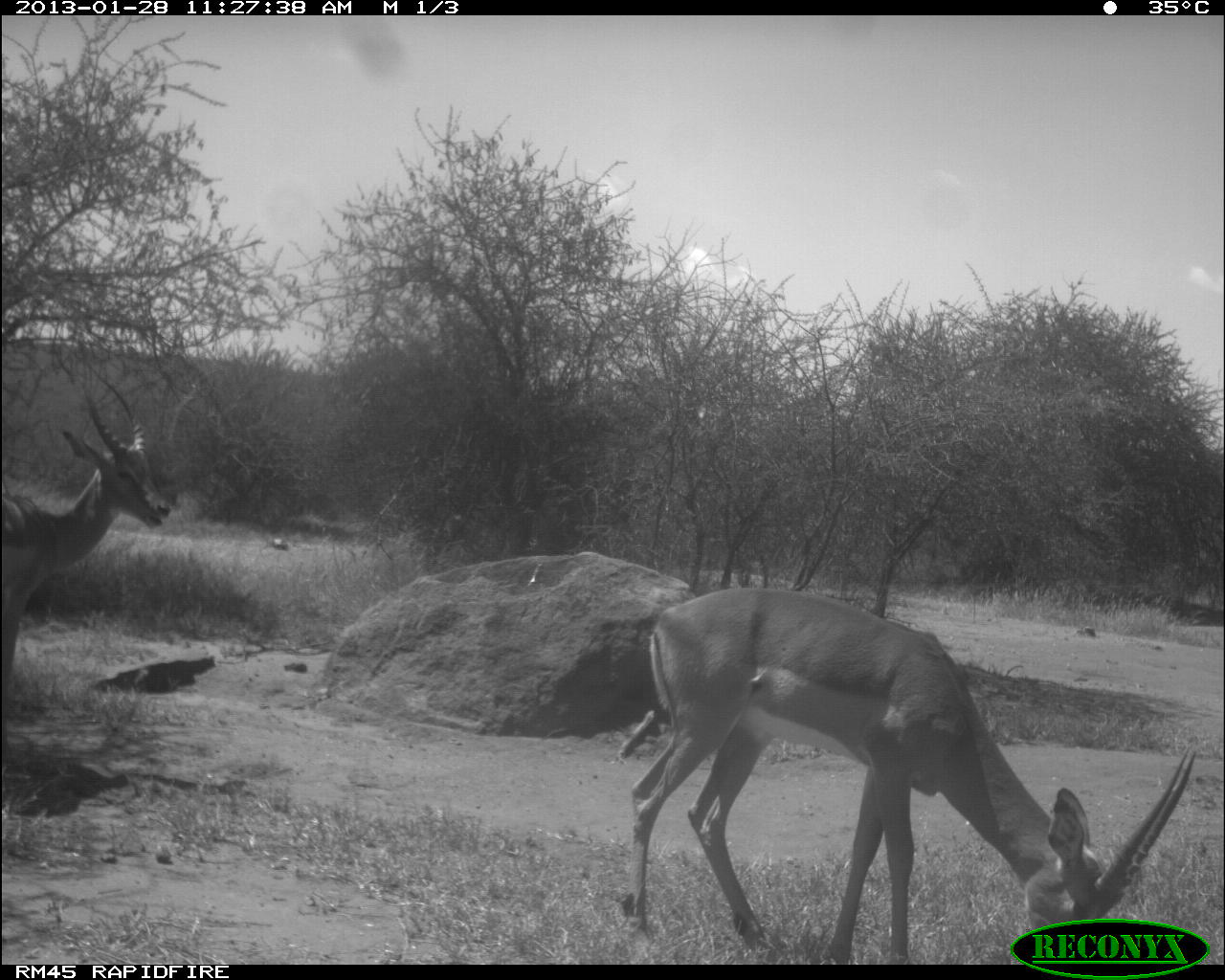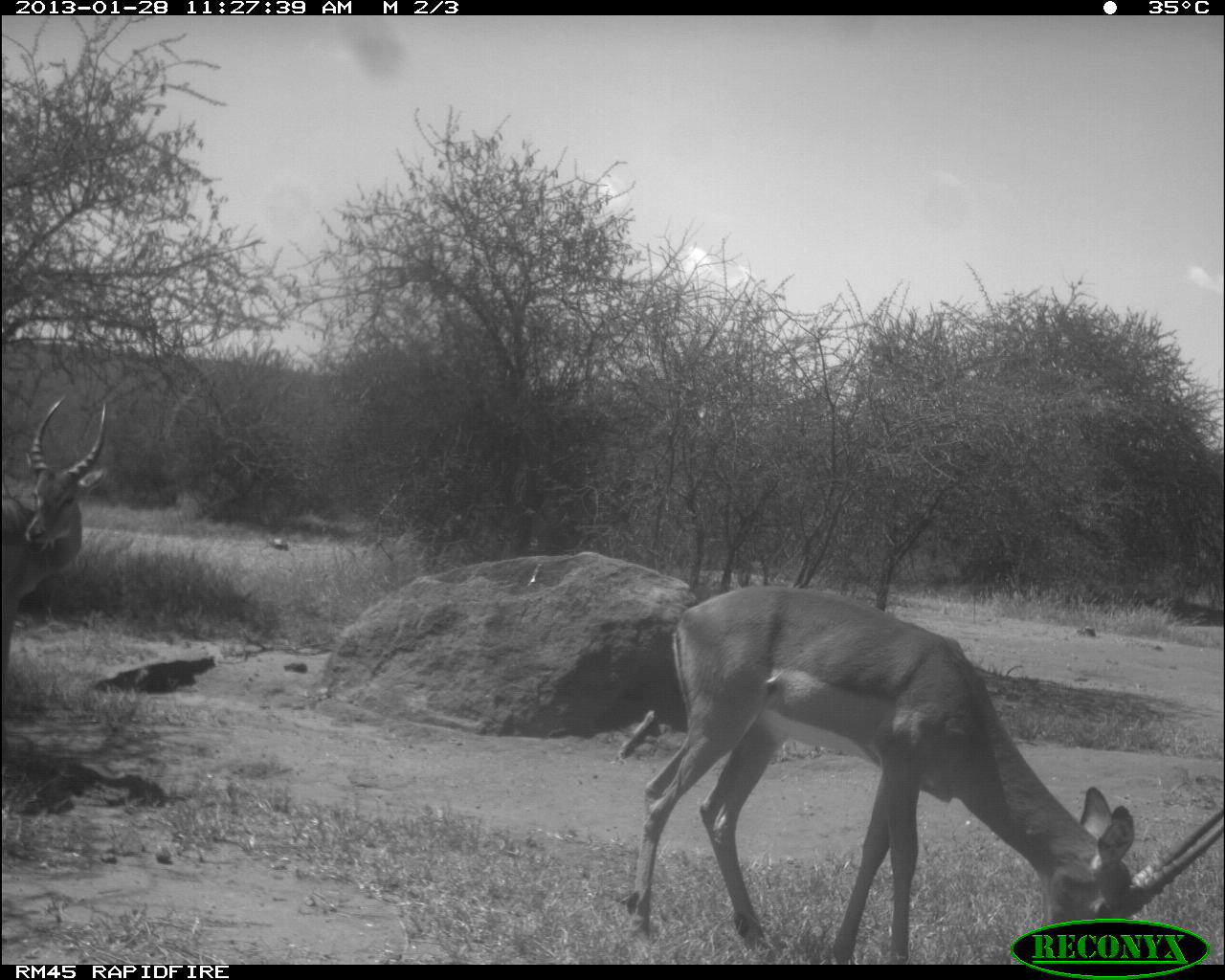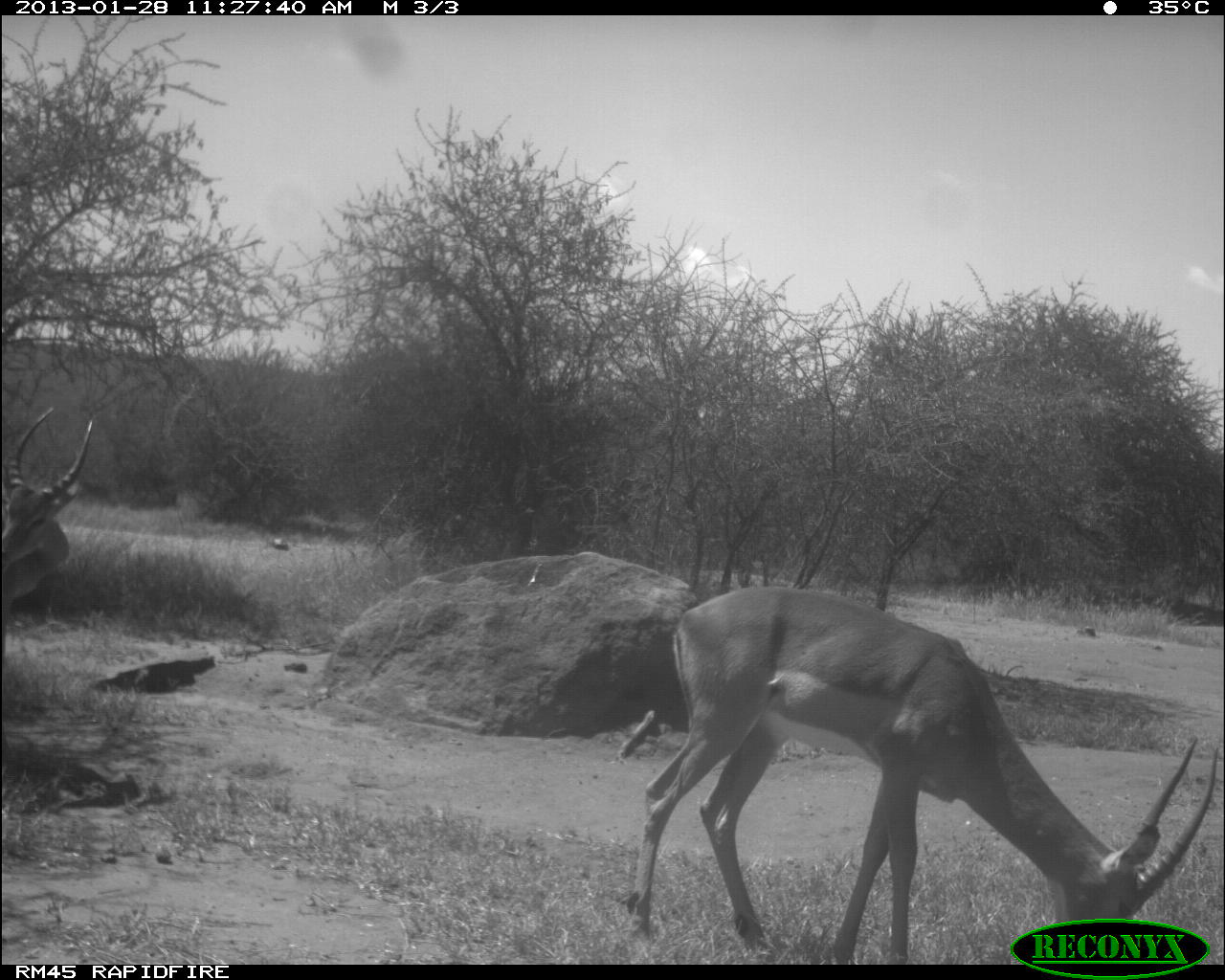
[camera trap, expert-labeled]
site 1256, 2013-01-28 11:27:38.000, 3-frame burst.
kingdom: Animalia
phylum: Chordata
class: Mammalia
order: Artiodactyla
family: Bovidae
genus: Aepyceros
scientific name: Aepyceros melampus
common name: impala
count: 2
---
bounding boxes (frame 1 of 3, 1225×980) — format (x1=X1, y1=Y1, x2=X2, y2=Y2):
aepyceros melampus: (x1=619, y1=585, x2=1196, y2=960); (x1=0, y1=373, x2=167, y2=690)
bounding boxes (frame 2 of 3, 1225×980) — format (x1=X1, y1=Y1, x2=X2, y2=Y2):
aepyceros melampus: (x1=630, y1=583, x2=1225, y2=965); (x1=1, y1=393, x2=110, y2=694)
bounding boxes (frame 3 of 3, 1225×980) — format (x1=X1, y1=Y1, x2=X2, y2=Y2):
aepyceros melampus: (x1=633, y1=581, x2=1222, y2=958); (x1=3, y1=405, x2=93, y2=631)